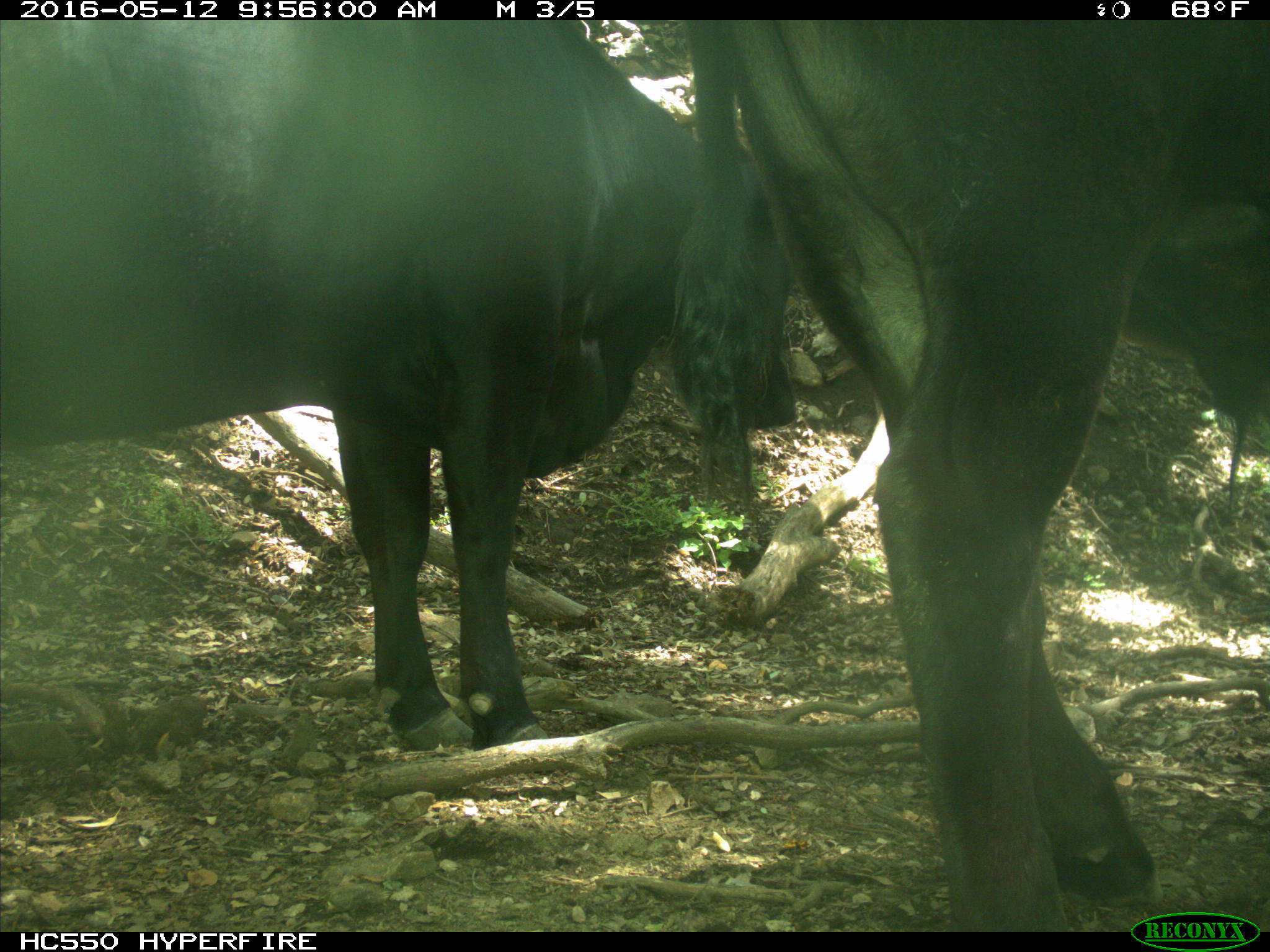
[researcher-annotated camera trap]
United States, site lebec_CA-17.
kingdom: Animalia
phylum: Chordata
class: Mammalia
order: Artiodactyla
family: Bovidae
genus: Bos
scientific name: Bos taurus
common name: domestic cow